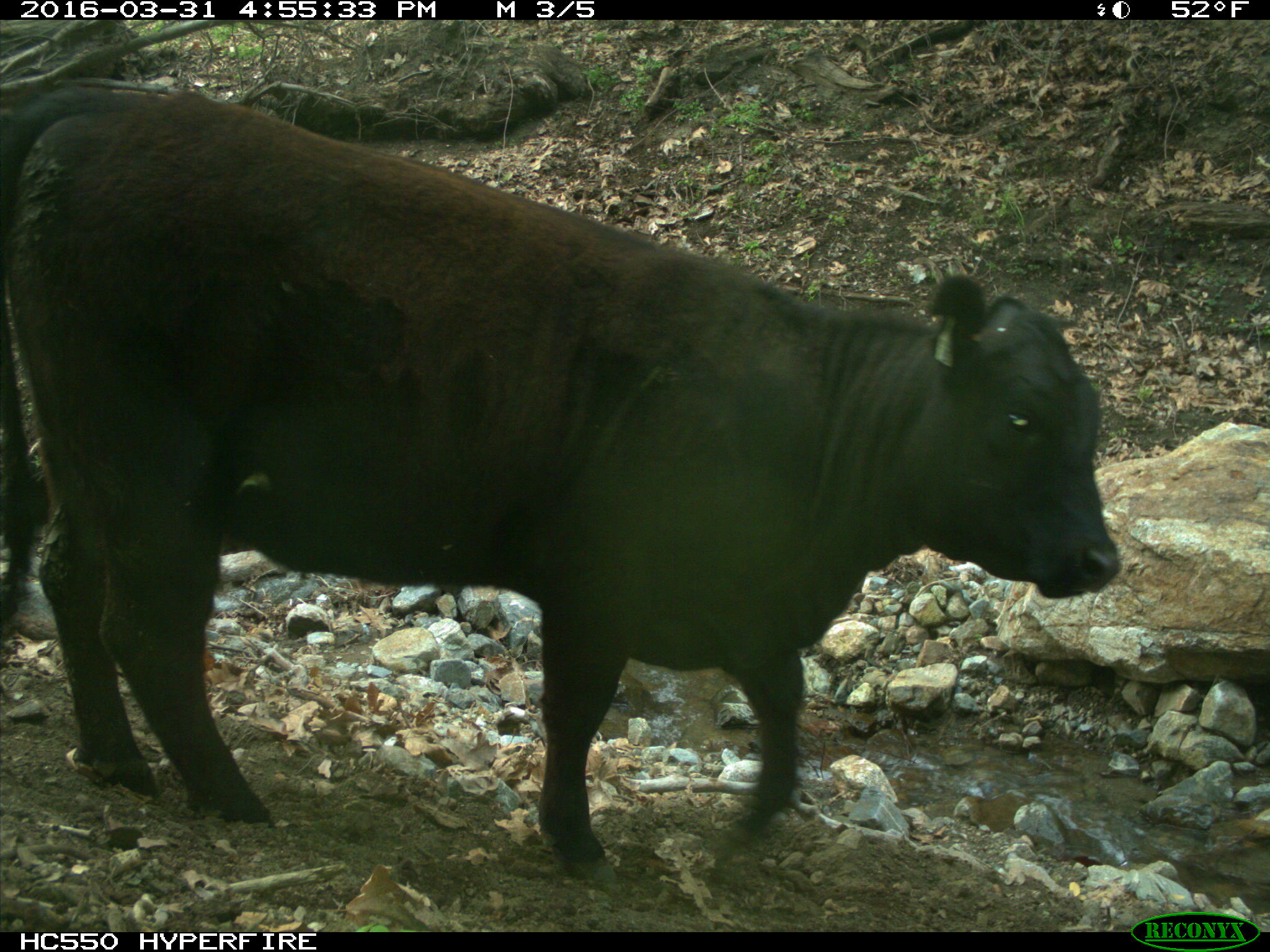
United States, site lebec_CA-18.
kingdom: Animalia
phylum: Chordata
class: Mammalia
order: Artiodactyla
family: Bovidae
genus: Bos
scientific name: Bos taurus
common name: domestic cow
Bos taurus (domestic cow).